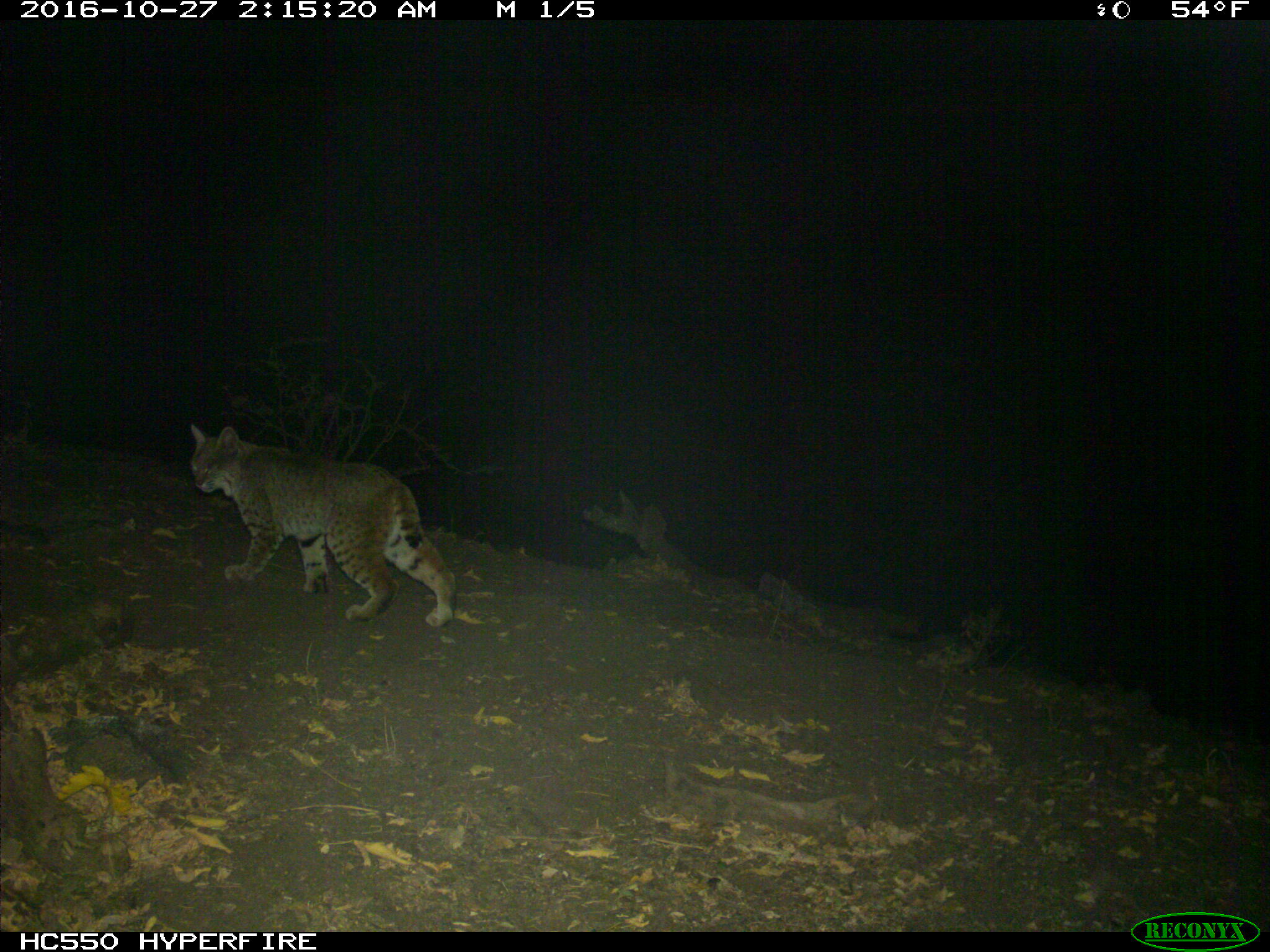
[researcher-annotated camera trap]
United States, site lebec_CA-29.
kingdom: Animalia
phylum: Chordata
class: Mammalia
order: Carnivora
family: Felidae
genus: Lynx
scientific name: Lynx rufus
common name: bobcat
Lynx rufus (bobcat).